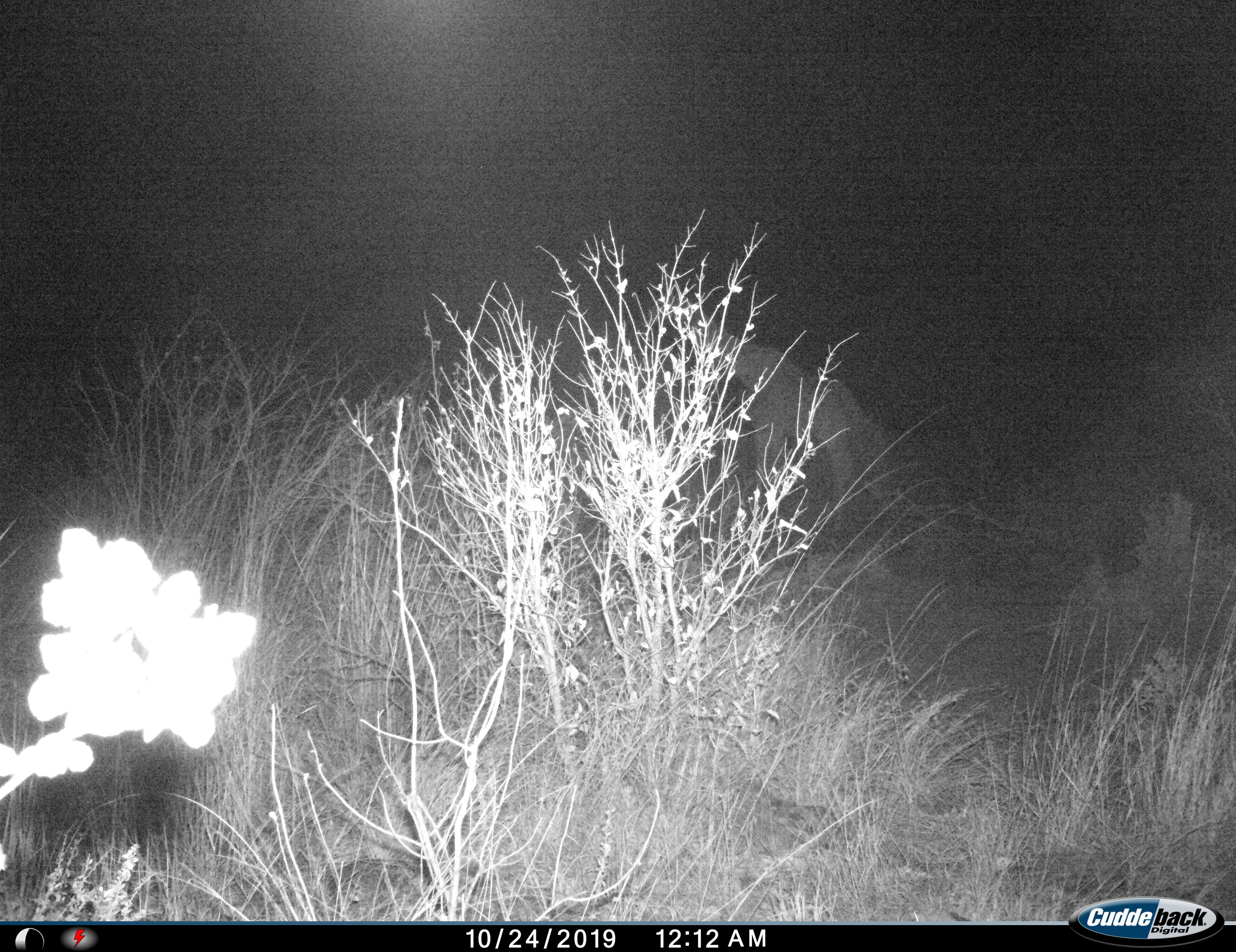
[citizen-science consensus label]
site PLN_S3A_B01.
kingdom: Animalia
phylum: Chordata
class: Mammalia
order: Artiodactyla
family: Giraffidae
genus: Giraffa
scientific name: Giraffa camelopardalis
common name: giraffe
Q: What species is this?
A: Giraffe (Giraffa camelopardalis).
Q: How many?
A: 1.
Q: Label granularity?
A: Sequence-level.